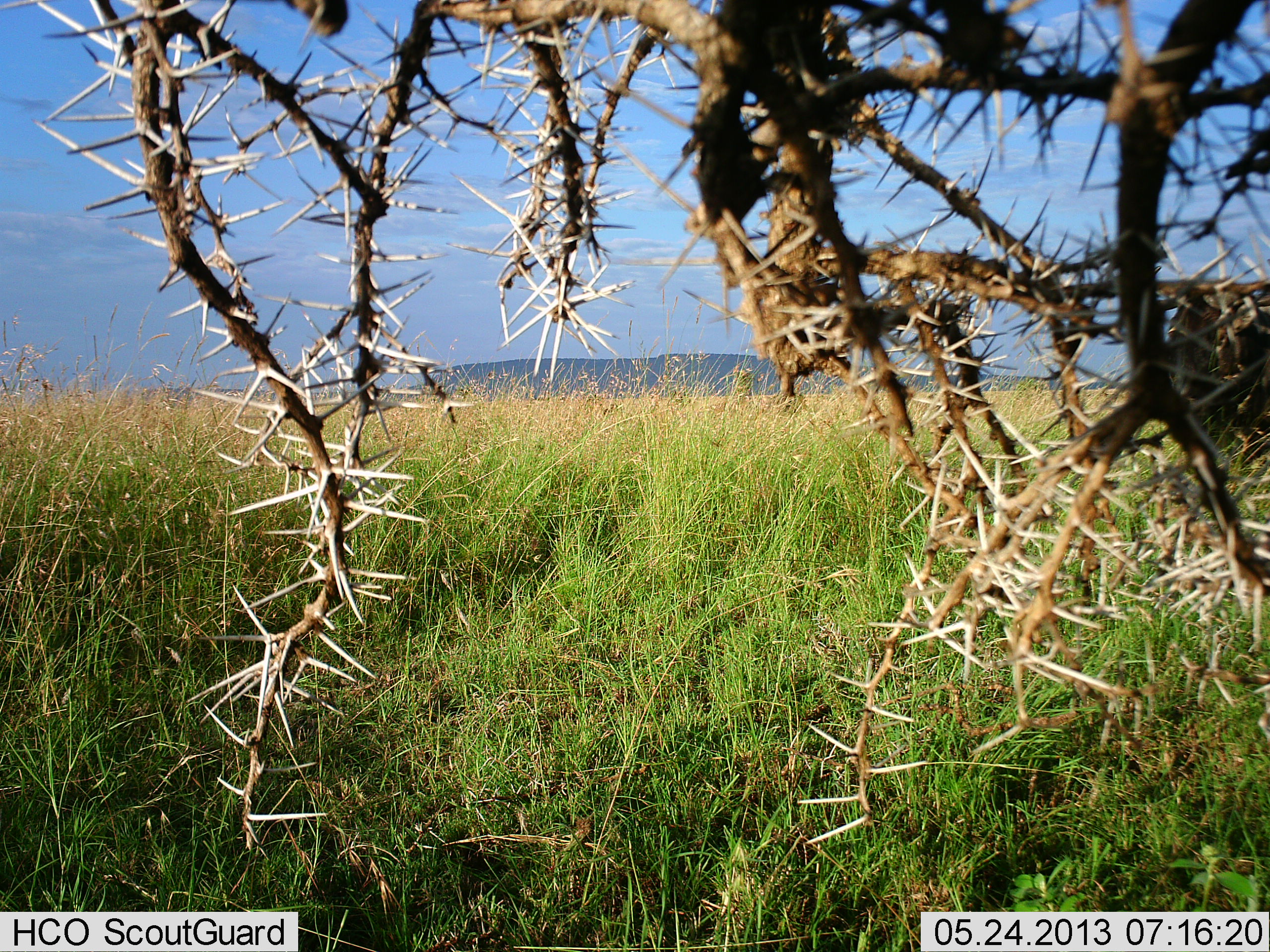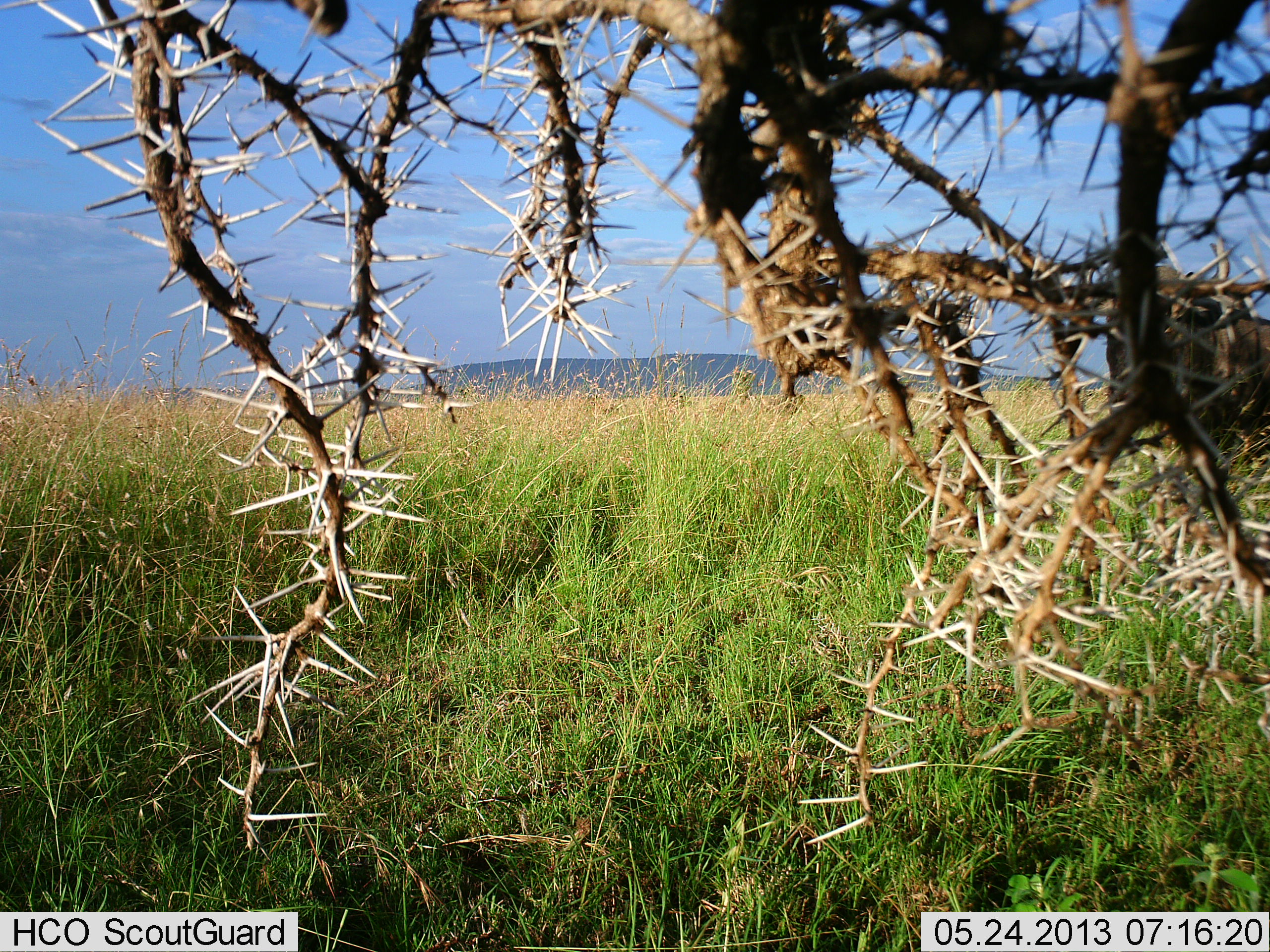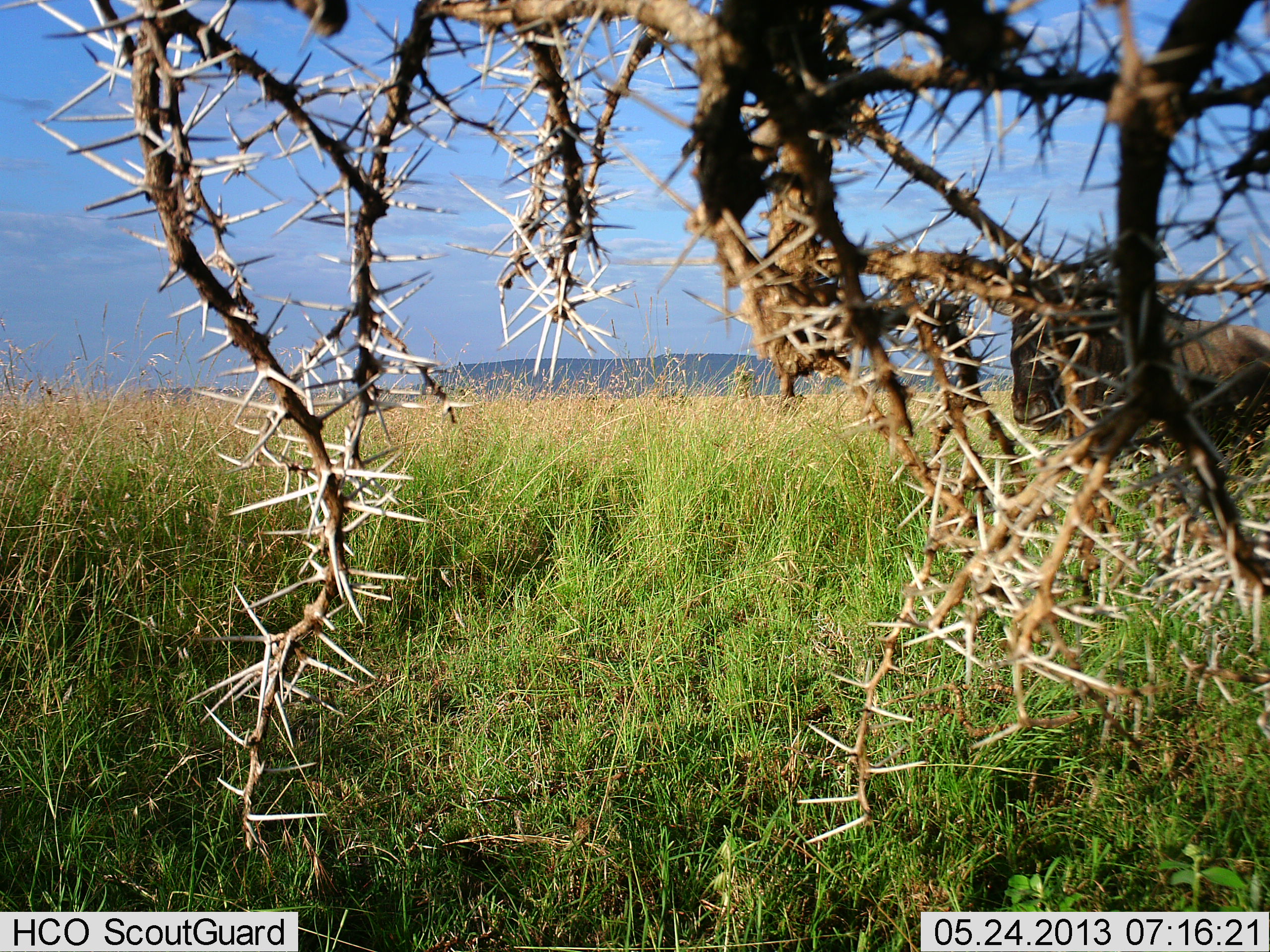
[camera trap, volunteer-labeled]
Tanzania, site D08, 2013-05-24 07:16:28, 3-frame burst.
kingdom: Animalia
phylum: Chordata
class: Mammalia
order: Artiodactyla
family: Bovidae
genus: Connochaetes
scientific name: Connochaetes taurinus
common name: blue wildebeest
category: wildebeest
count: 1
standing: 0%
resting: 0%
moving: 100%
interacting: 0%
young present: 0%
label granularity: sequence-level